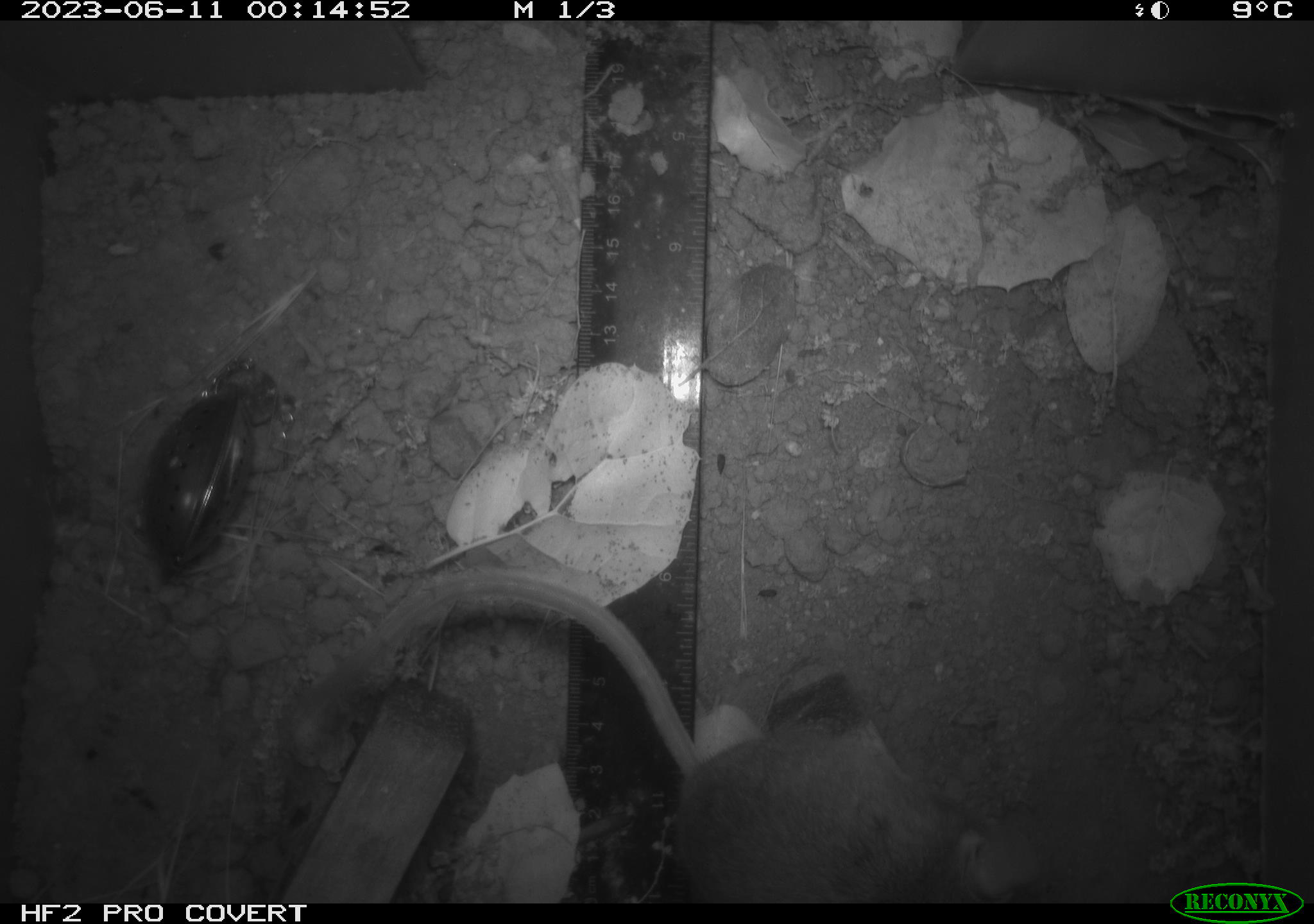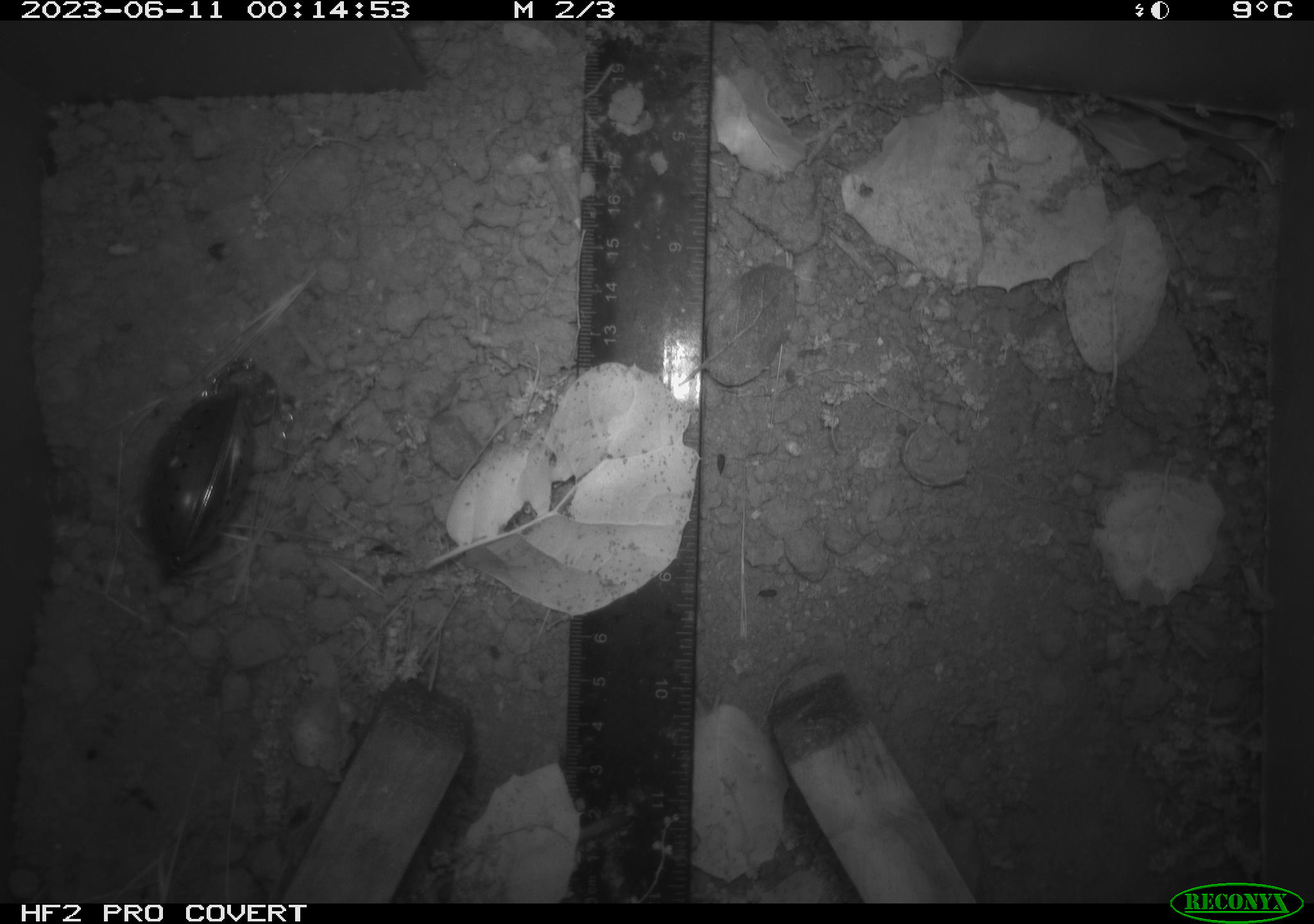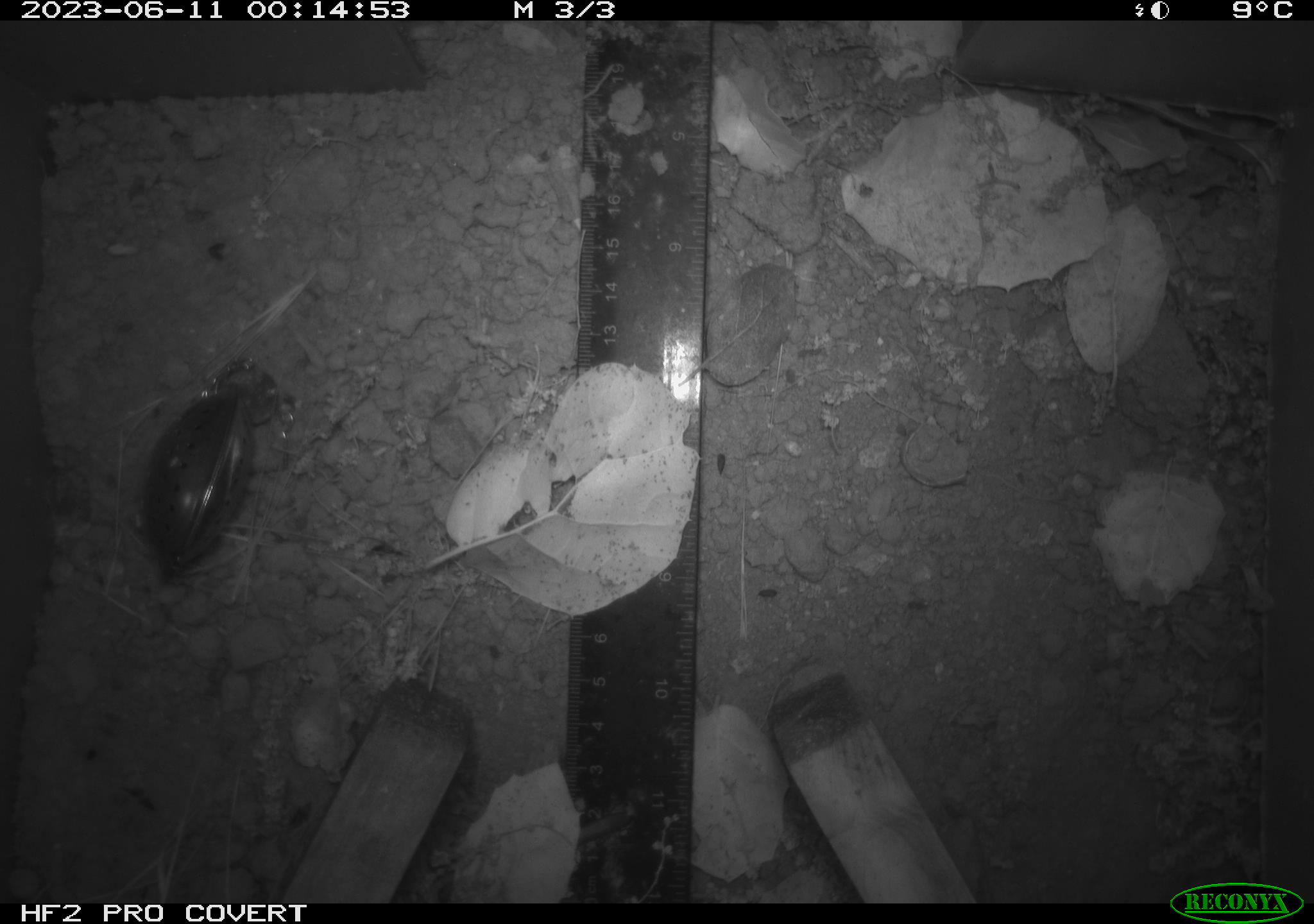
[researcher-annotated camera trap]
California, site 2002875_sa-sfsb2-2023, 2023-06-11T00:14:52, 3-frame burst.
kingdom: Animalia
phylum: Chordata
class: Mammalia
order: Rodentia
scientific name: Rodentia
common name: mouse species